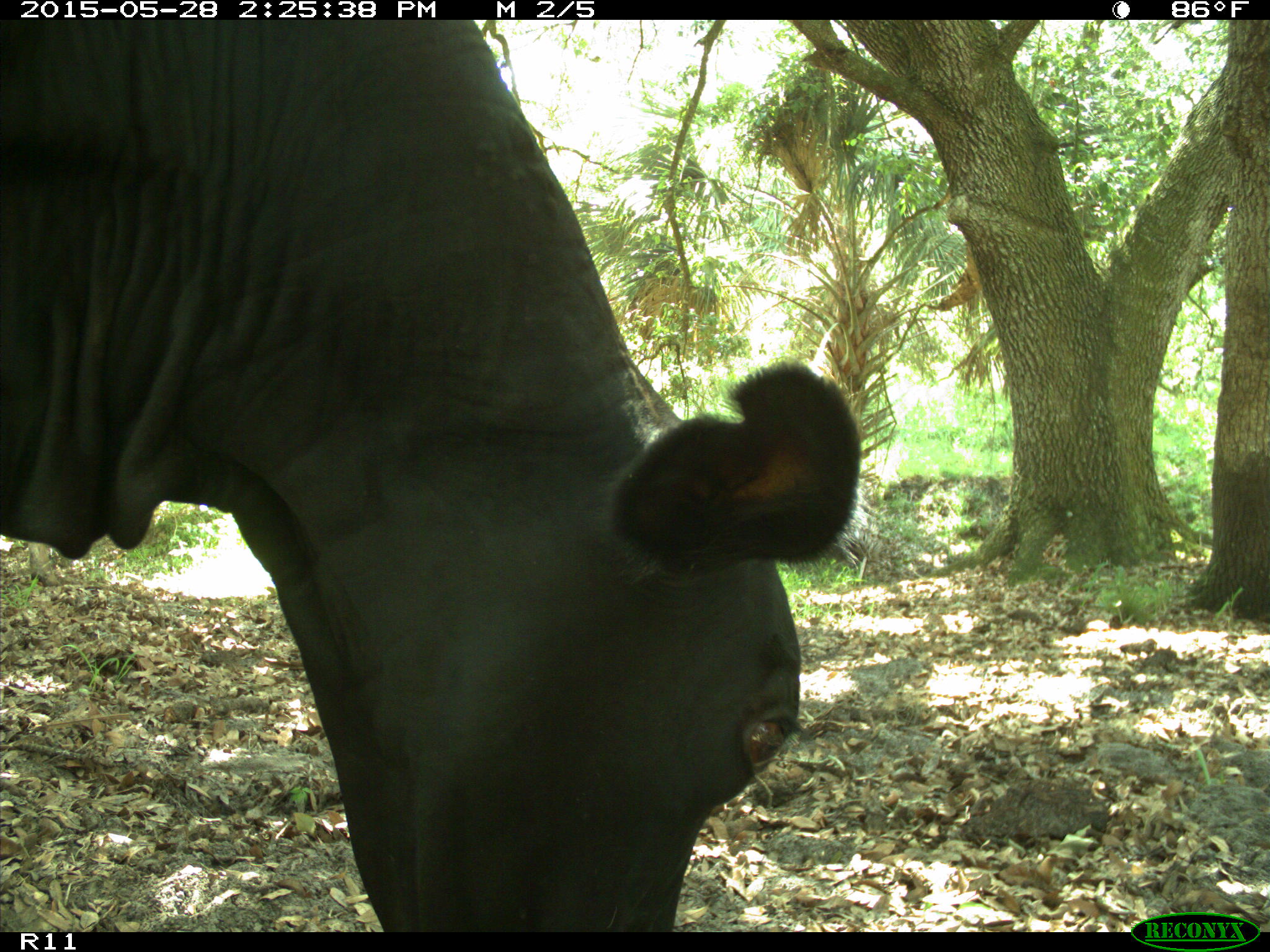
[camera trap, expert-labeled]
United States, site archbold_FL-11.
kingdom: Animalia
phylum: Chordata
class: Mammalia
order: Artiodactyla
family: Bovidae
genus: Bos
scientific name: Bos taurus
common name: domestic cow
Bos taurus (domestic cow).